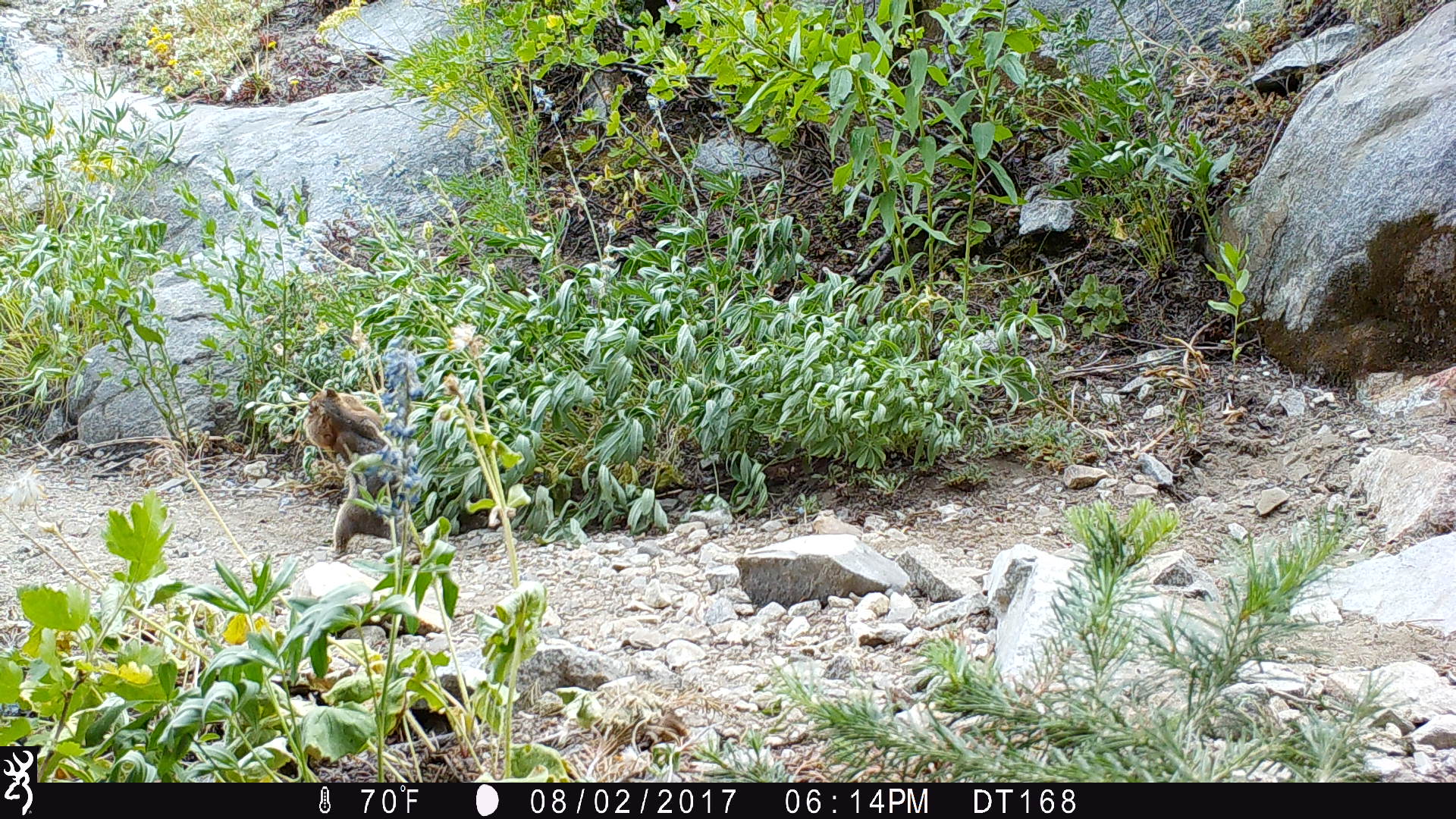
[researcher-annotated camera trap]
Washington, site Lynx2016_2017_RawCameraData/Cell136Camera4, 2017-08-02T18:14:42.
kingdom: Animalia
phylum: Chordata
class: Mammalia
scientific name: Mammalia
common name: small mammal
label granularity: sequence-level